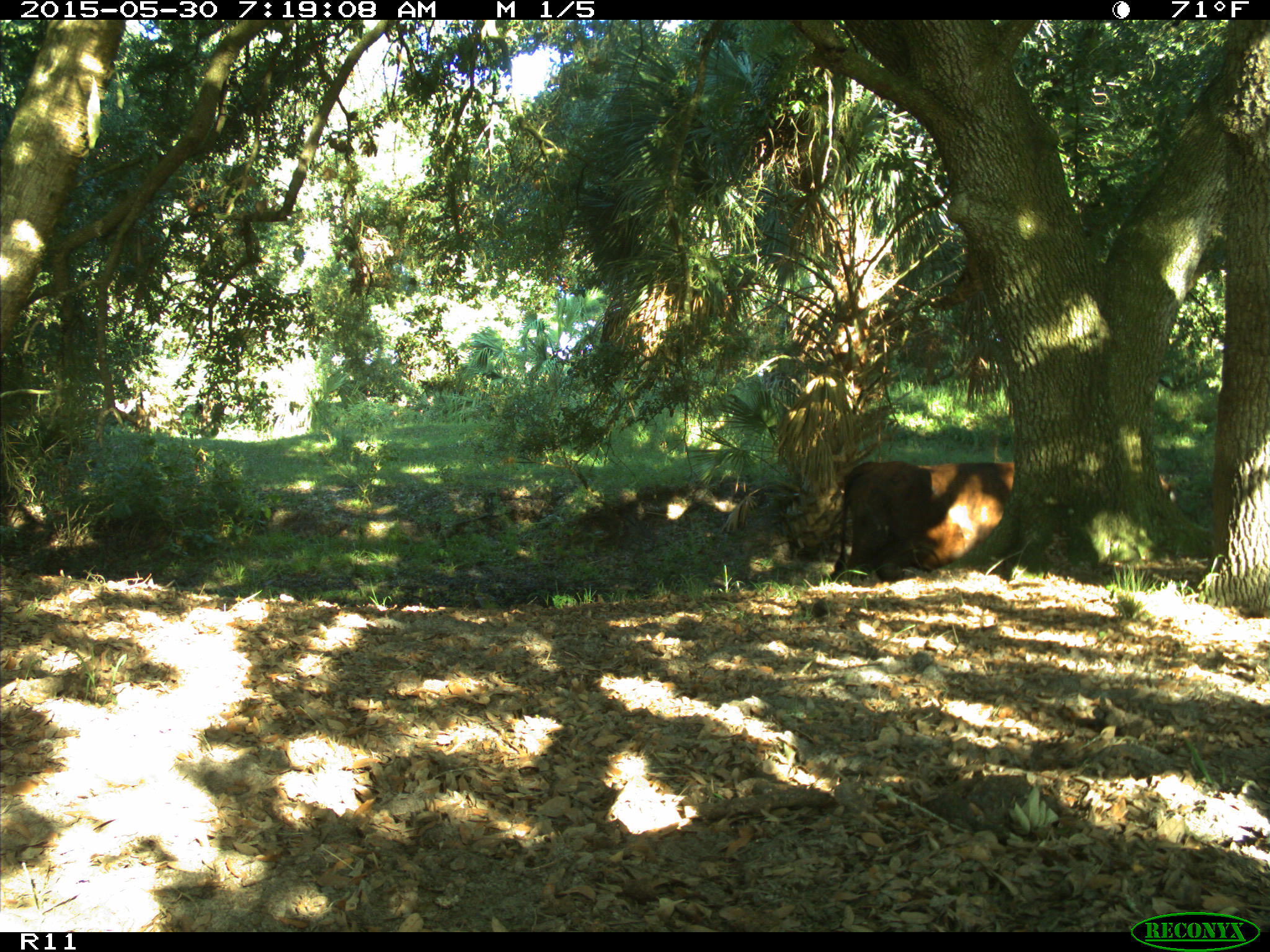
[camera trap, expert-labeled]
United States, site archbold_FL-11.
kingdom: Animalia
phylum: Chordata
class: Mammalia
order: Artiodactyla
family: Bovidae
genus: Bos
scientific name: Bos taurus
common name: domestic cow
Bos taurus (domestic cow).